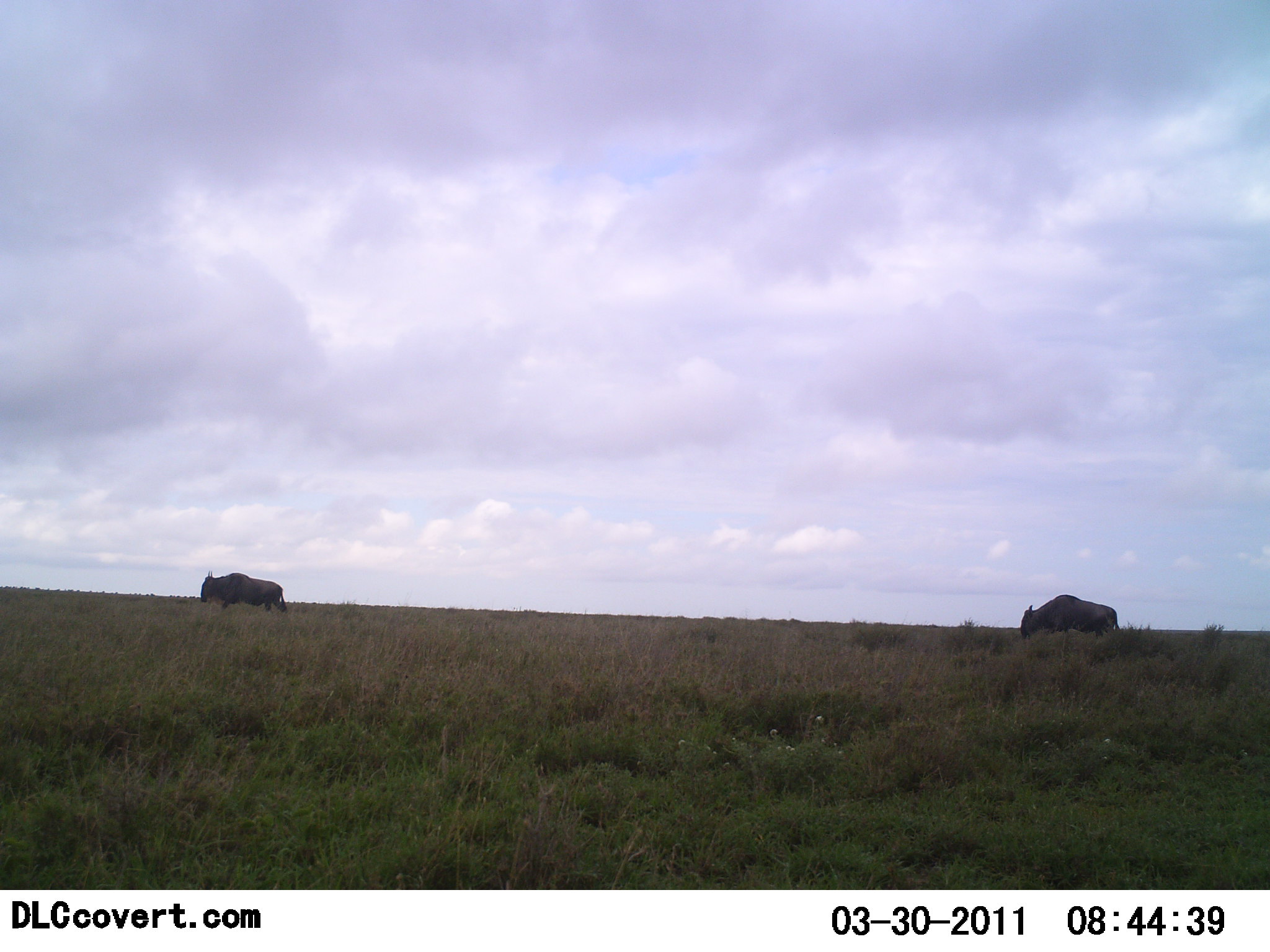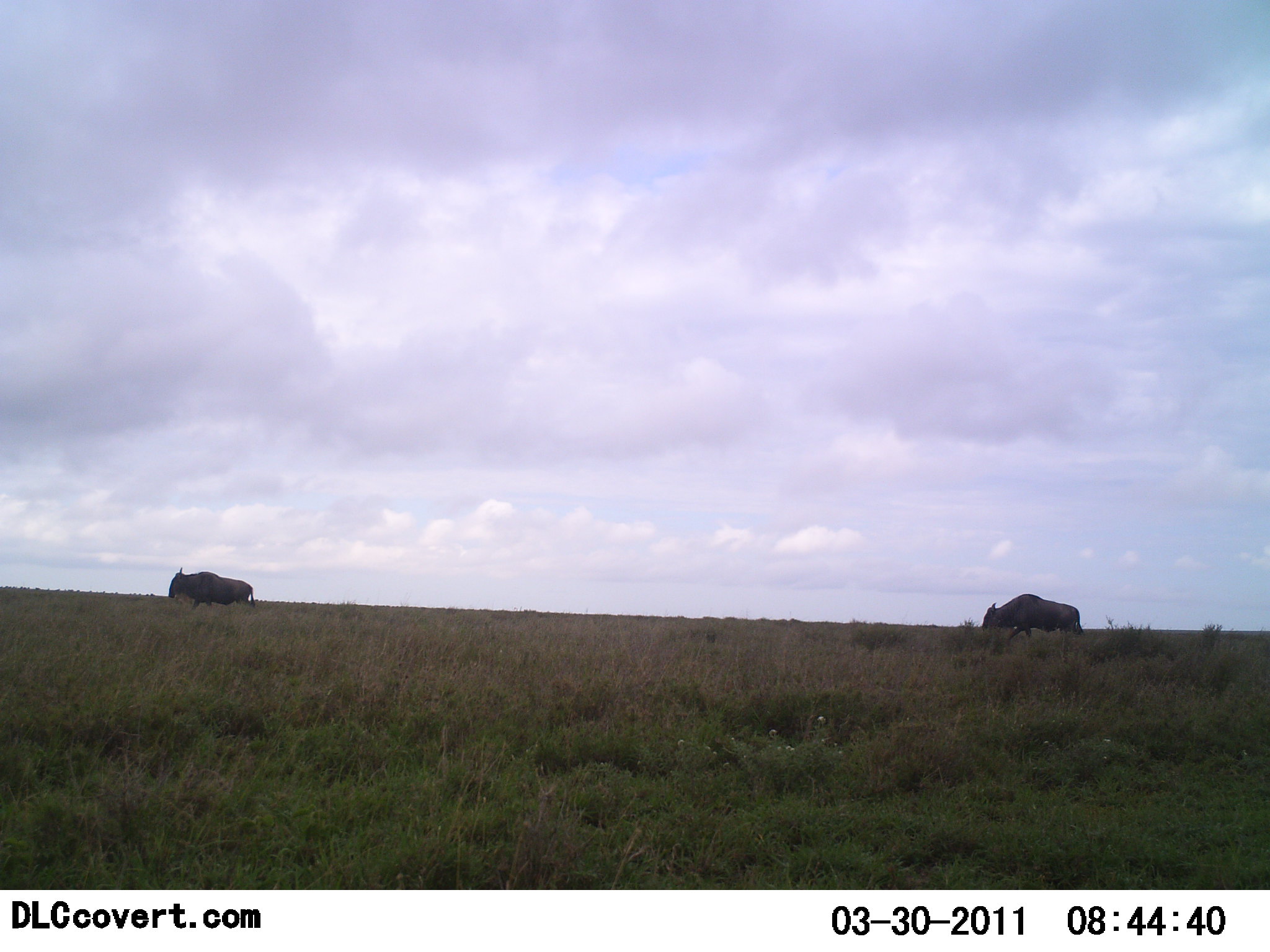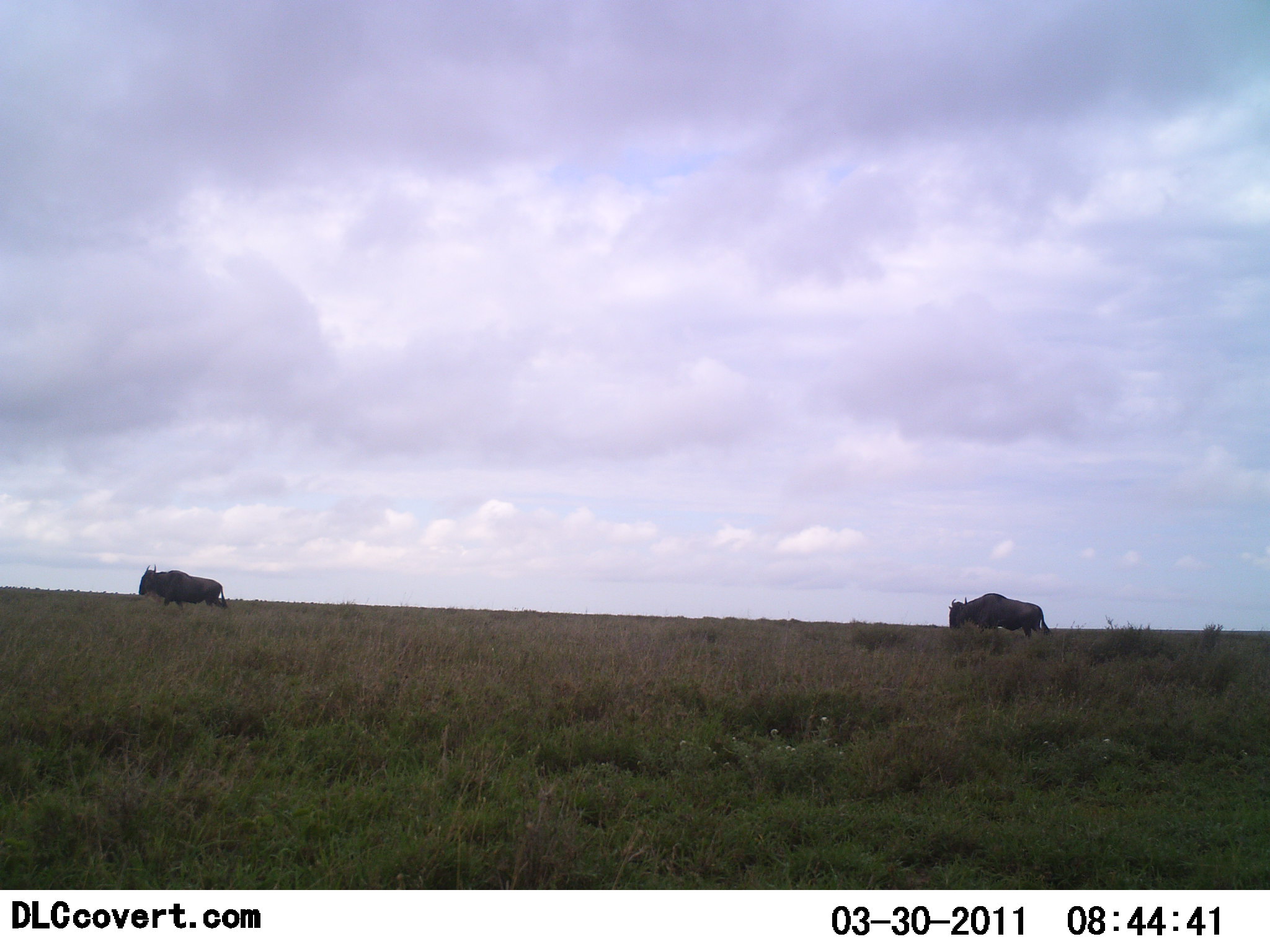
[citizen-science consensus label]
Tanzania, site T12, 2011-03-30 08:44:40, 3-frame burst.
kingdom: Animalia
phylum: Chordata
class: Mammalia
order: Artiodactyla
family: Bovidae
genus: Connochaetes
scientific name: Connochaetes taurinus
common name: blue wildebeest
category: wildebeest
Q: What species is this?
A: Wildebeest (blue wildebeest) (Connochaetes taurinus).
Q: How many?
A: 2.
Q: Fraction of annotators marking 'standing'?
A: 0%.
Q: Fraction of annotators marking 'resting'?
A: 0%.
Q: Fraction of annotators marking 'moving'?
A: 92%.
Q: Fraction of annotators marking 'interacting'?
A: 0%.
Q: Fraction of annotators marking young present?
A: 0%.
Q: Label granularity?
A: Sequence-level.